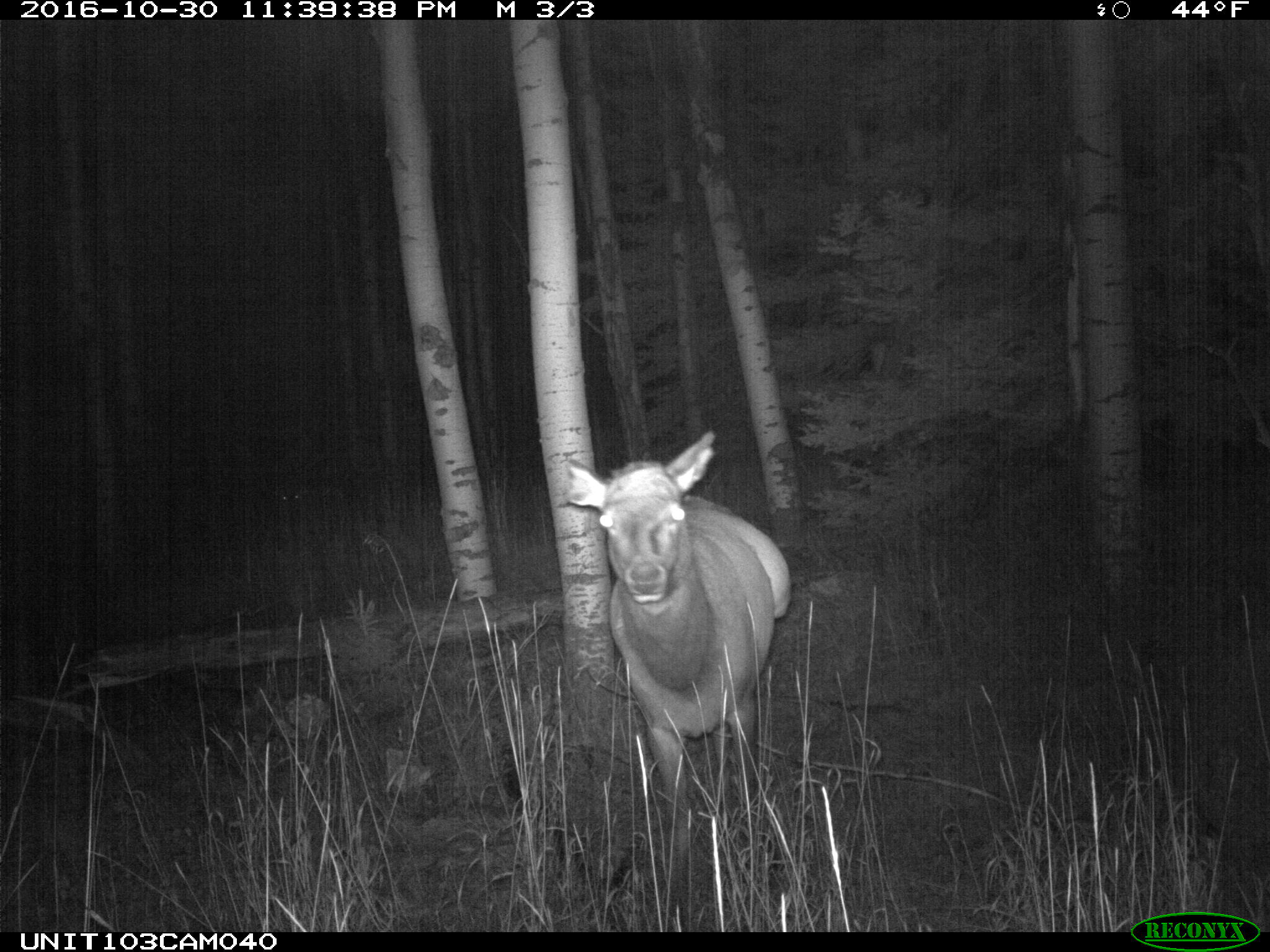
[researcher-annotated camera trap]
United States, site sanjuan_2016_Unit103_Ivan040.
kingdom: Animalia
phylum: Chordata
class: Mammalia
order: Artiodactyla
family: Cervidae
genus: Cervus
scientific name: Cervus elaphus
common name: red deer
Cervus elaphus (red deer).